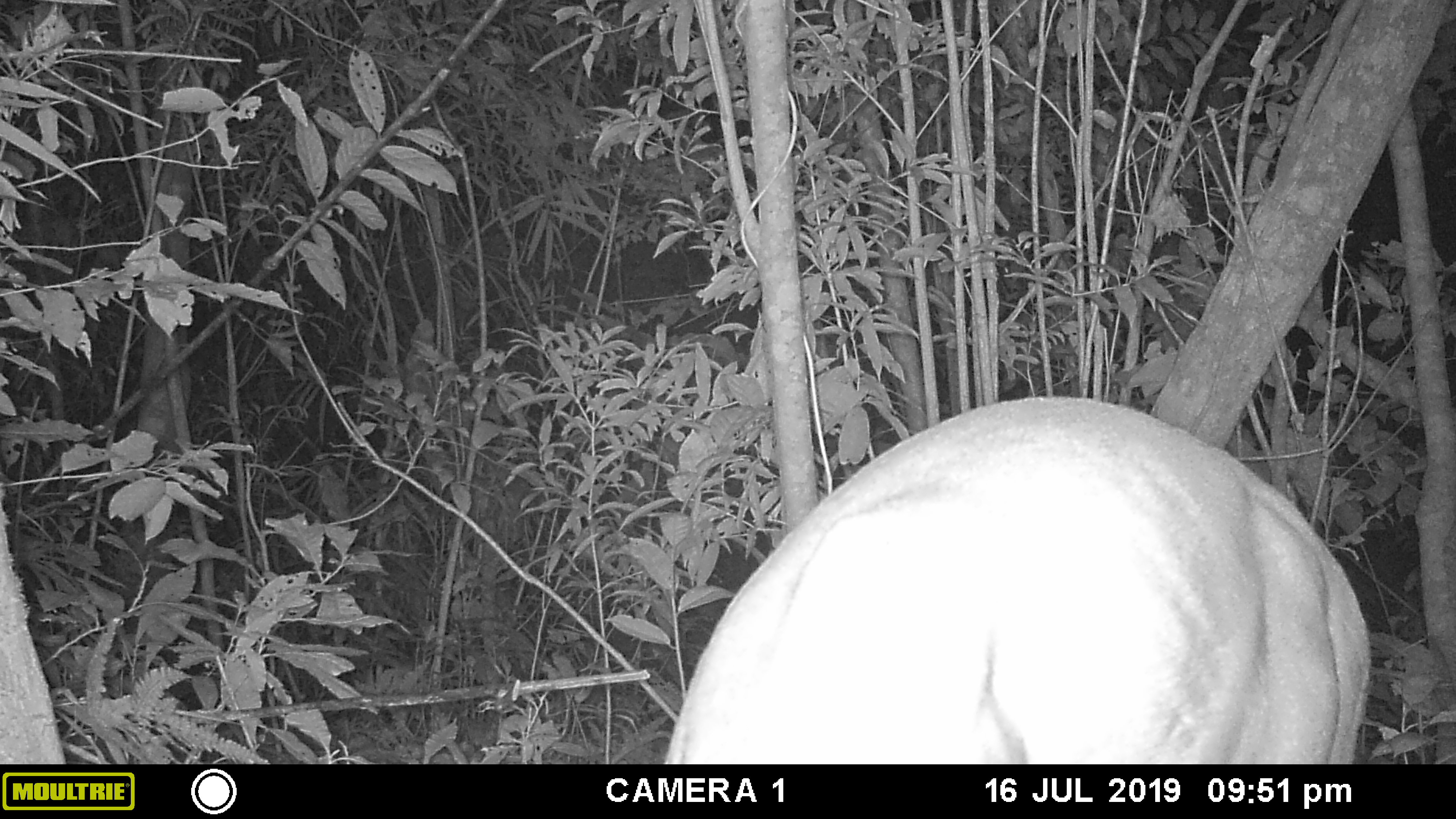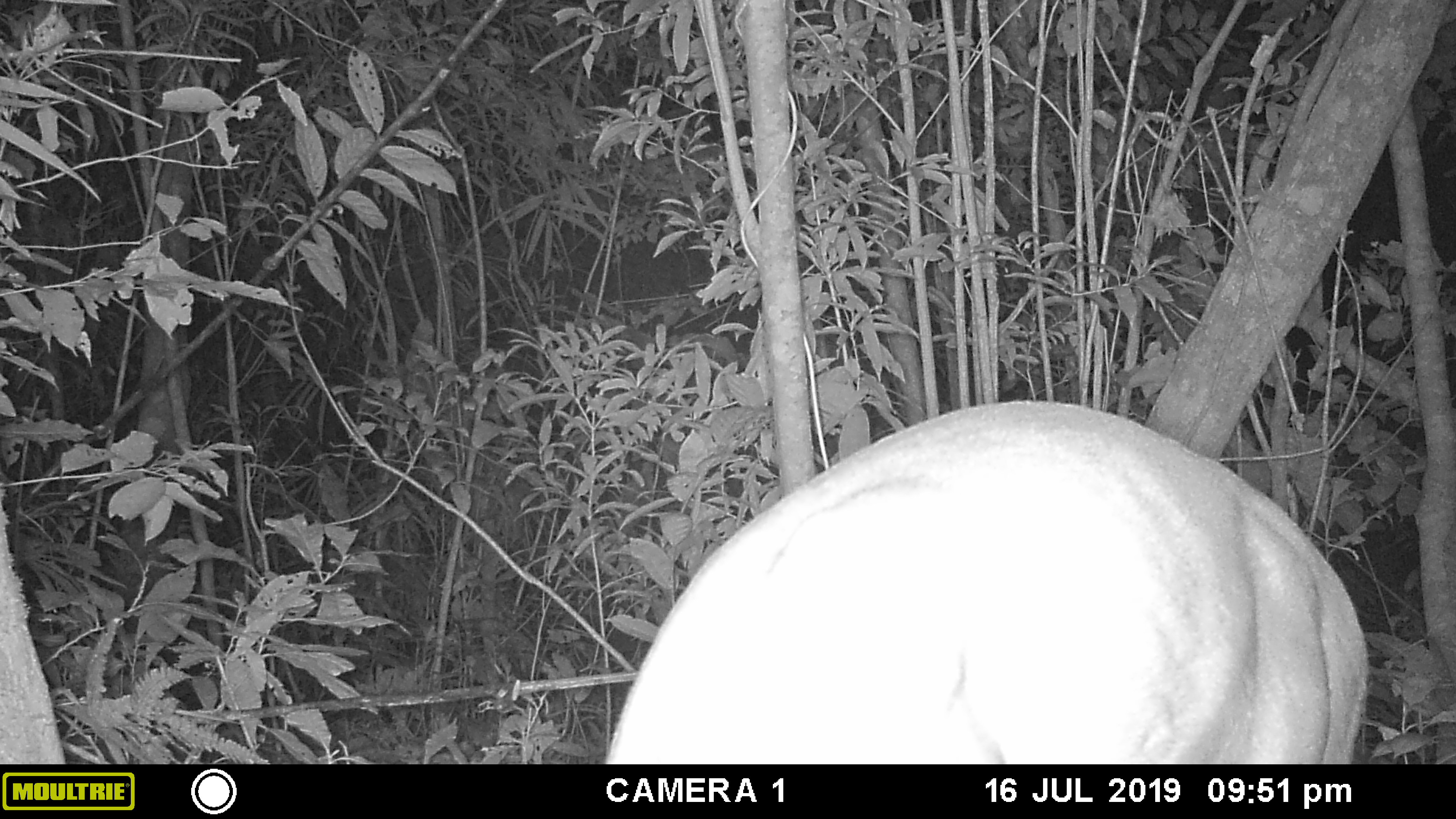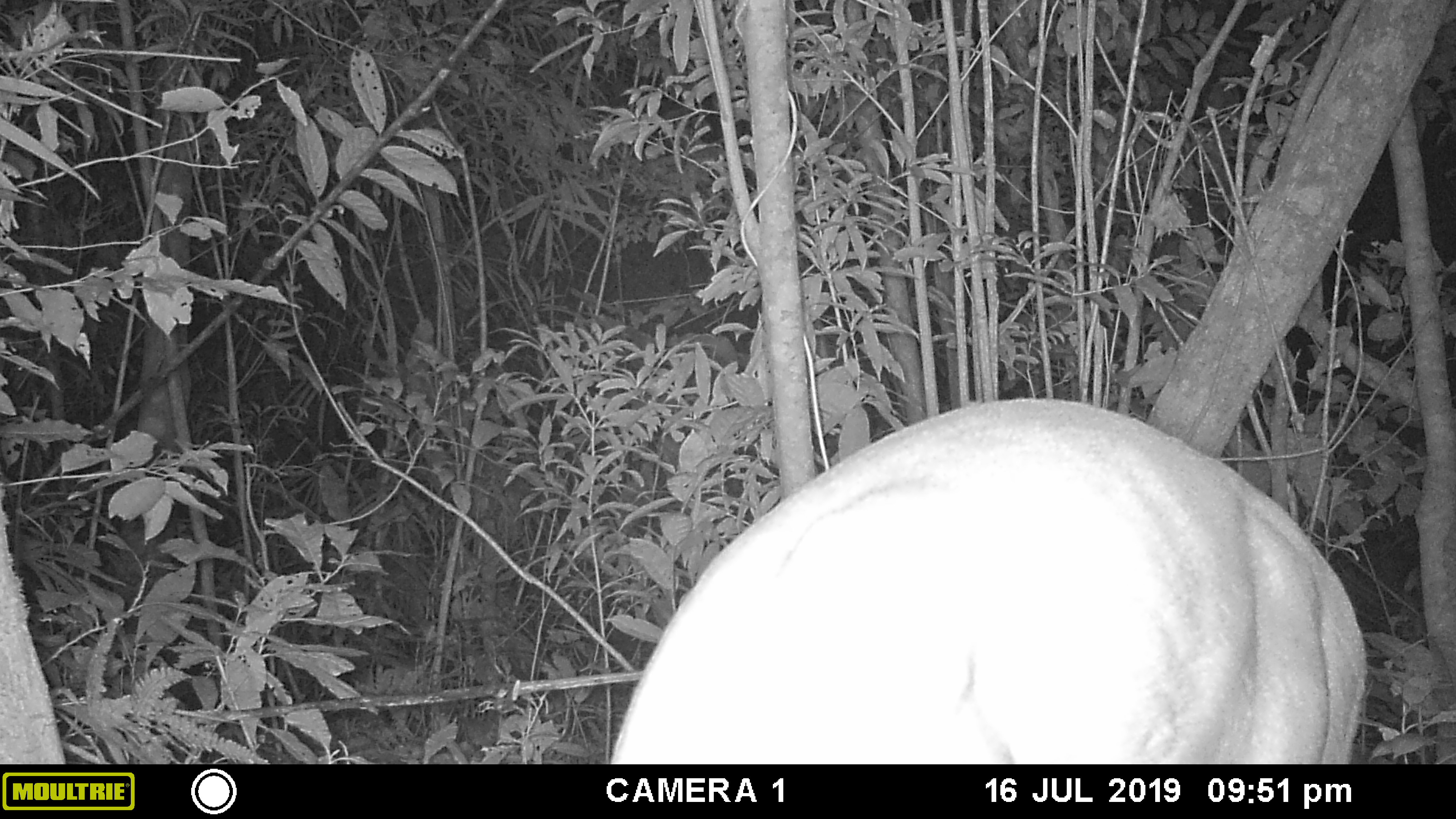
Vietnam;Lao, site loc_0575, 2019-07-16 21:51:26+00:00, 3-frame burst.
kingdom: Animalia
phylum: Chordata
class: Mammalia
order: Artiodactyla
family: Cervidae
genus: Muntiacus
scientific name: Muntiacus rooseveltorum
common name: roosevelt's muntjac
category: roosevelts muntjac group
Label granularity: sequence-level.